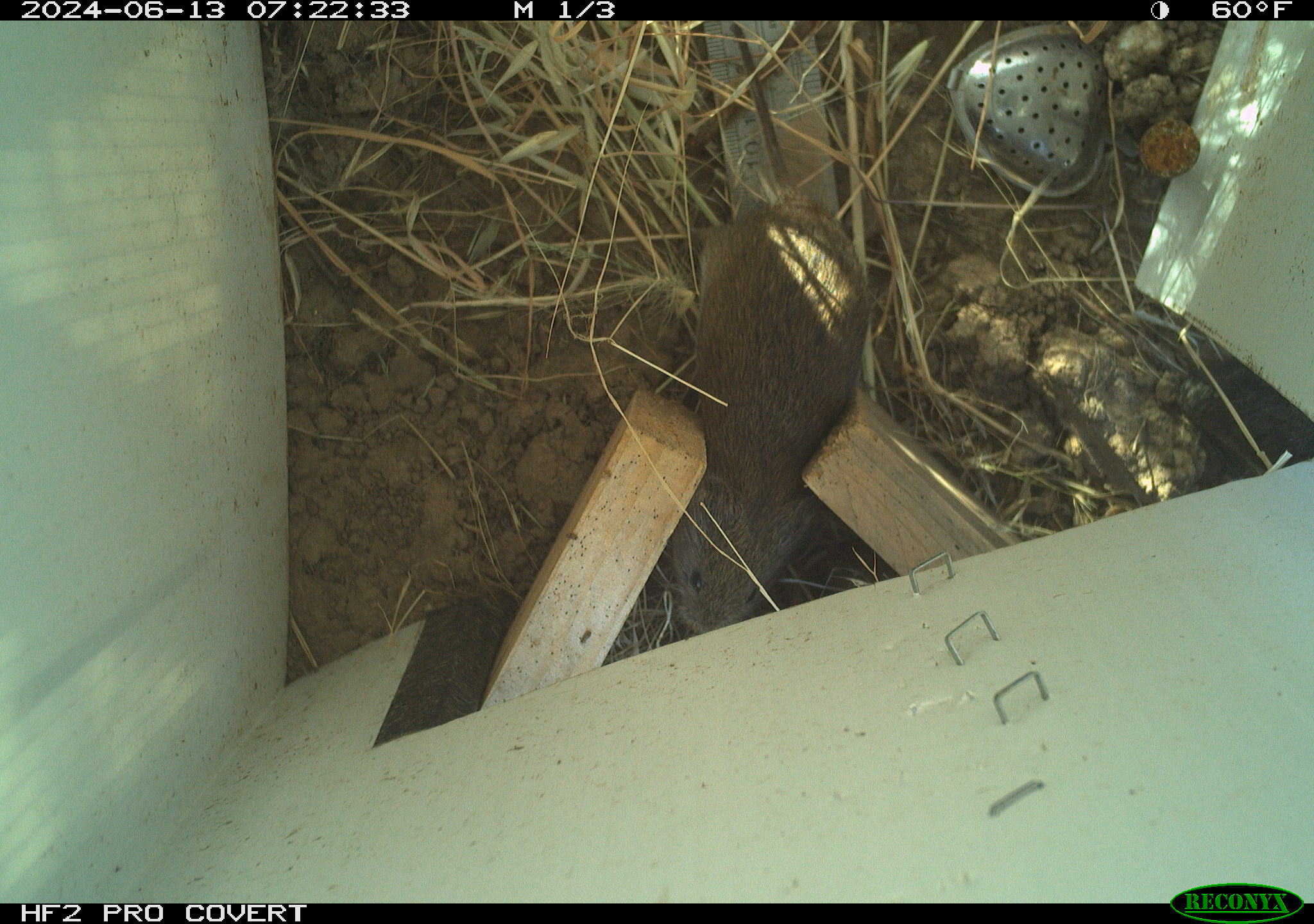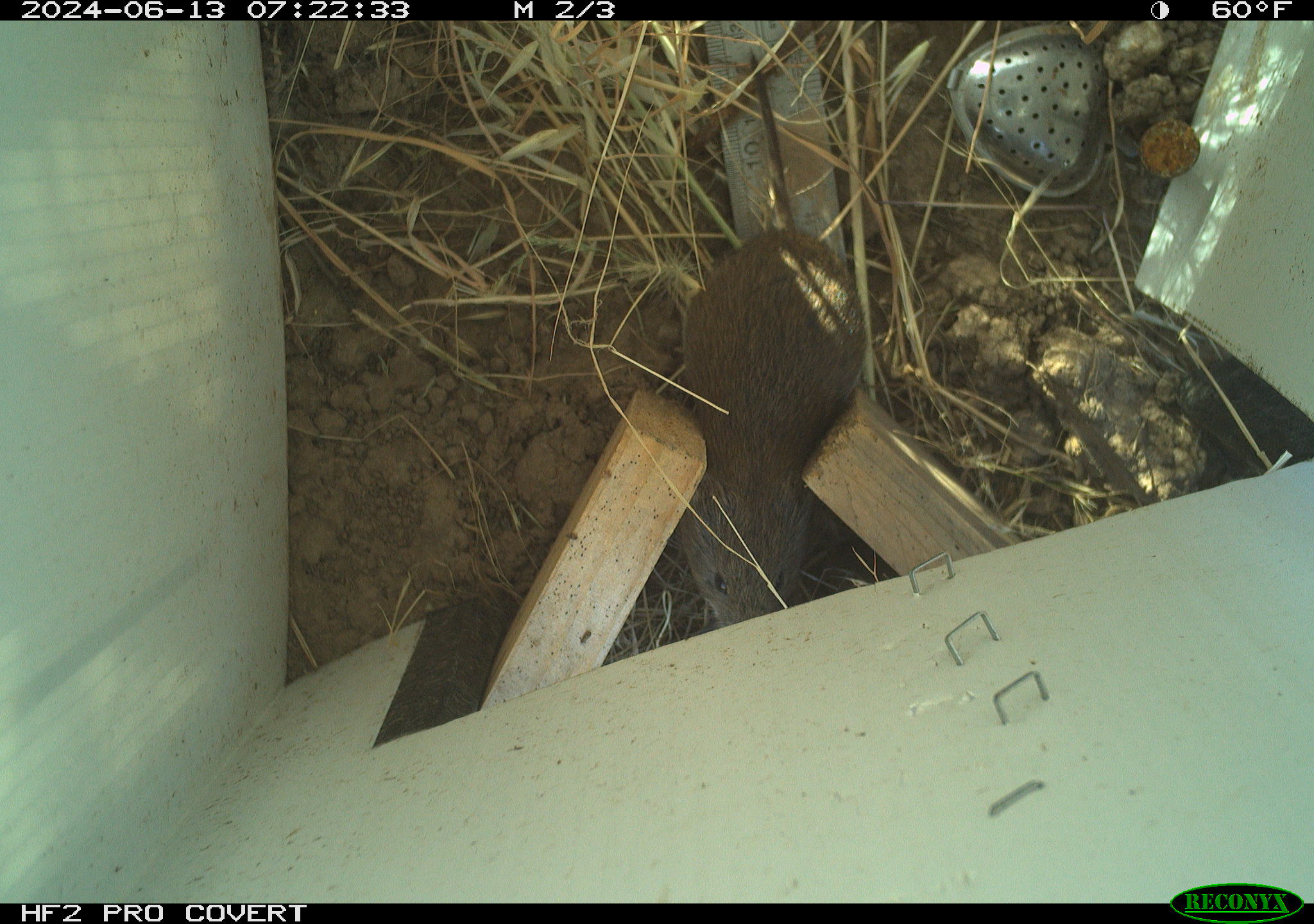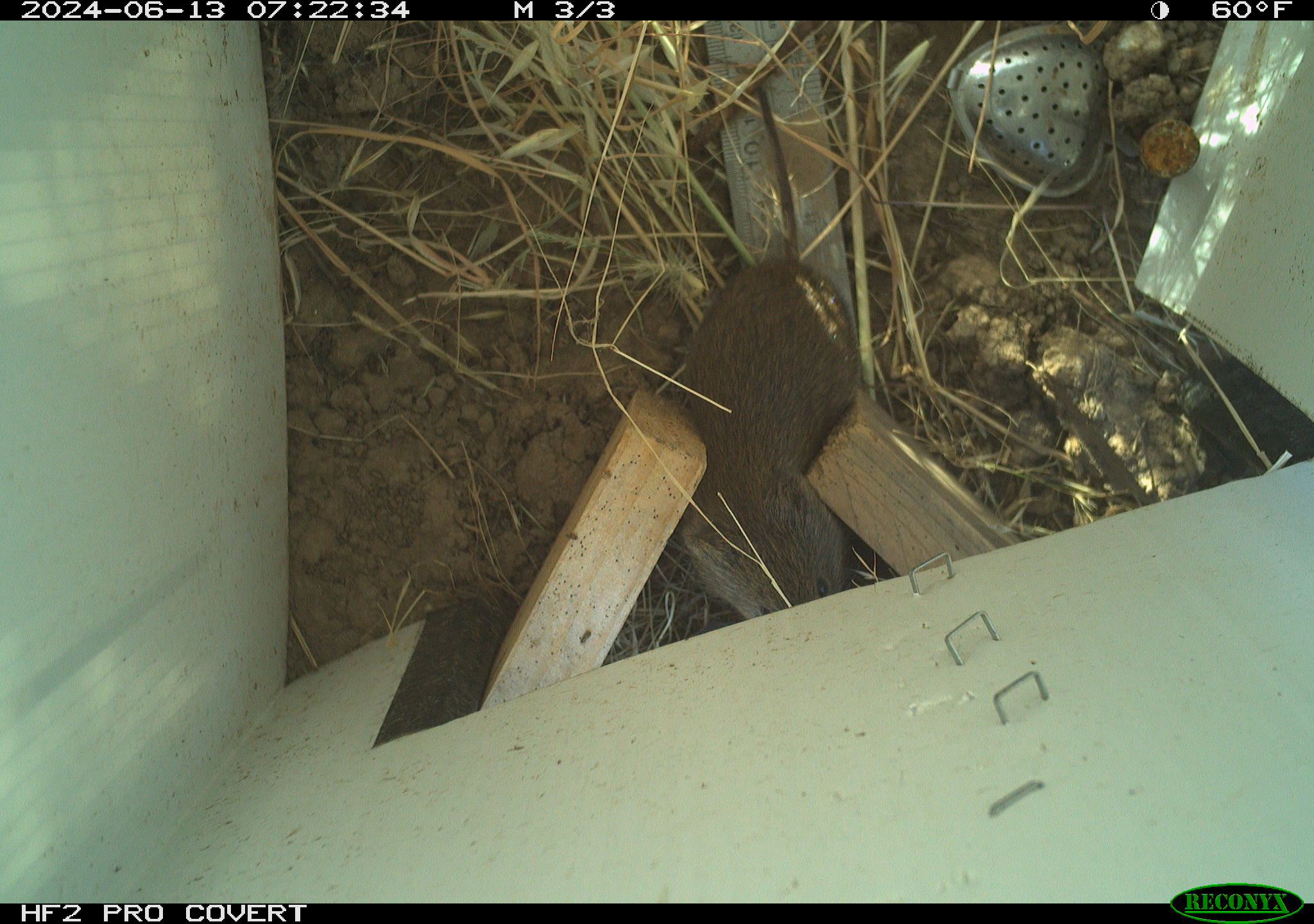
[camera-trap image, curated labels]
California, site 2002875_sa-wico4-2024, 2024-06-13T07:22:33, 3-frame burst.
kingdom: Animalia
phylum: Chordata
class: Mammalia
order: Rodentia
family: Cricetidae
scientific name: Arvicolinae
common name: voles, lemmings, and muskrats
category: arvicolinae subfamily